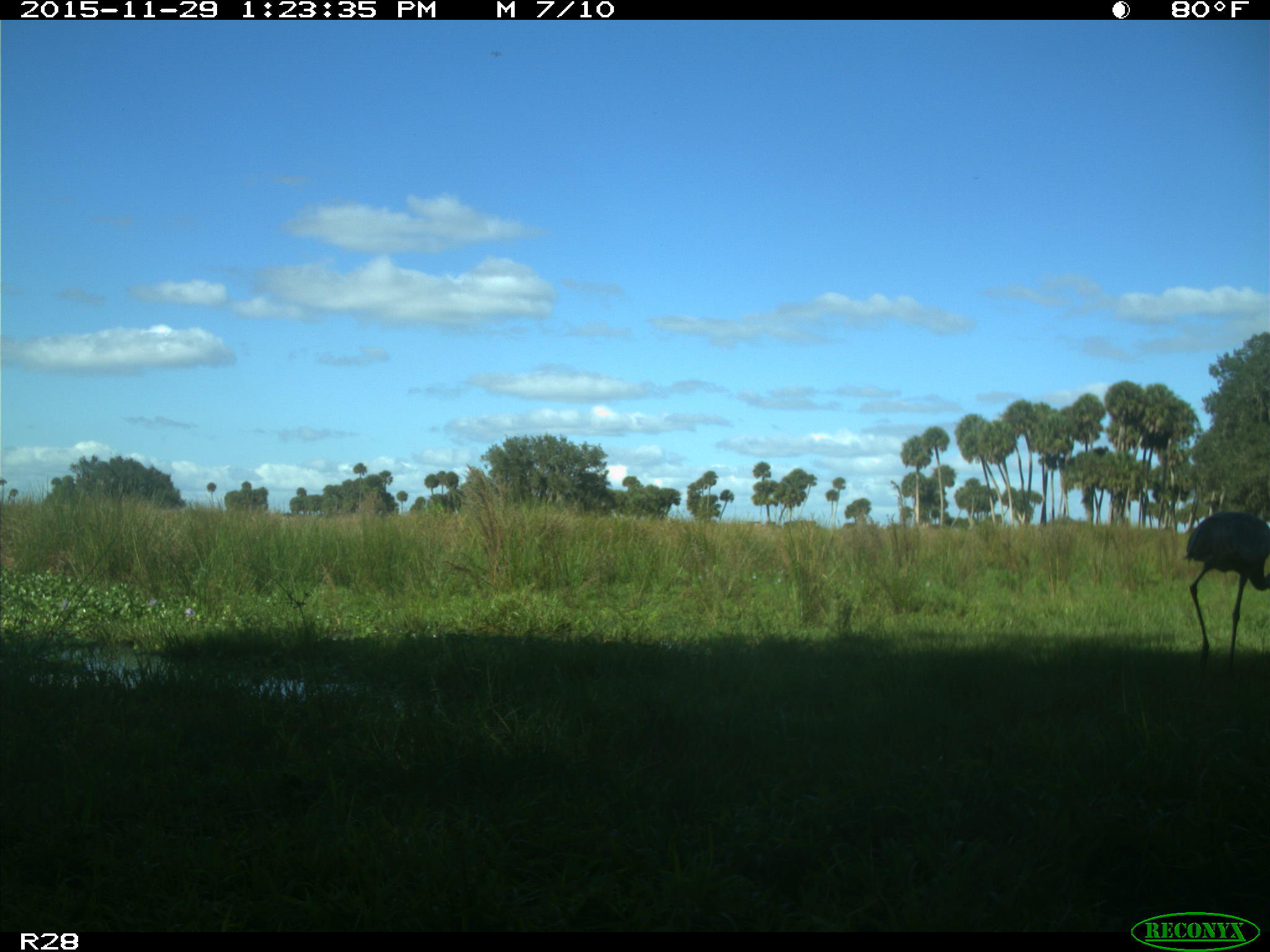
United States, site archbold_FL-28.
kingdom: Animalia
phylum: Chordata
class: Aves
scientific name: Aves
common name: birds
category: unidentified bird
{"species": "unidentified bird (birds) (Aves)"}